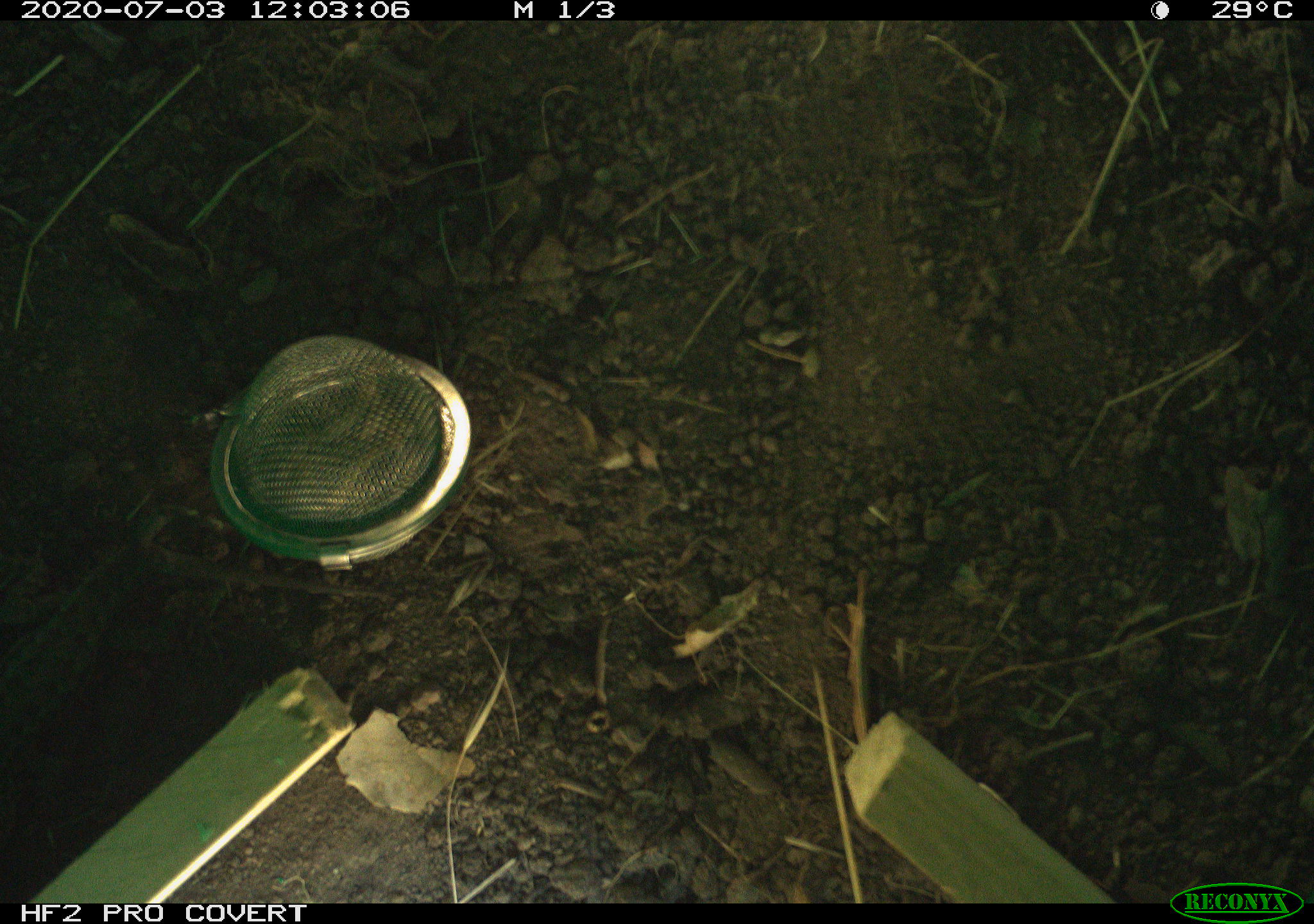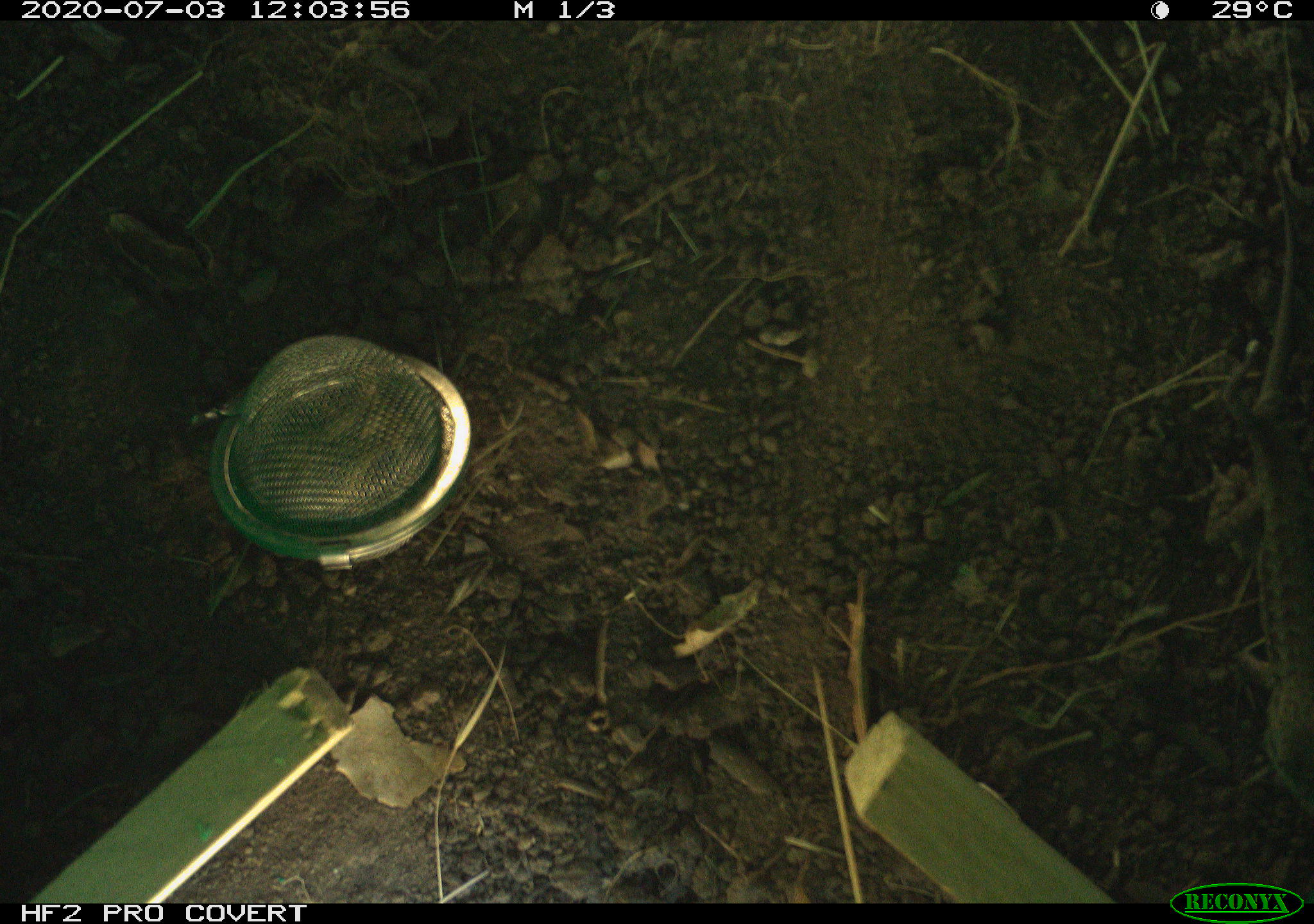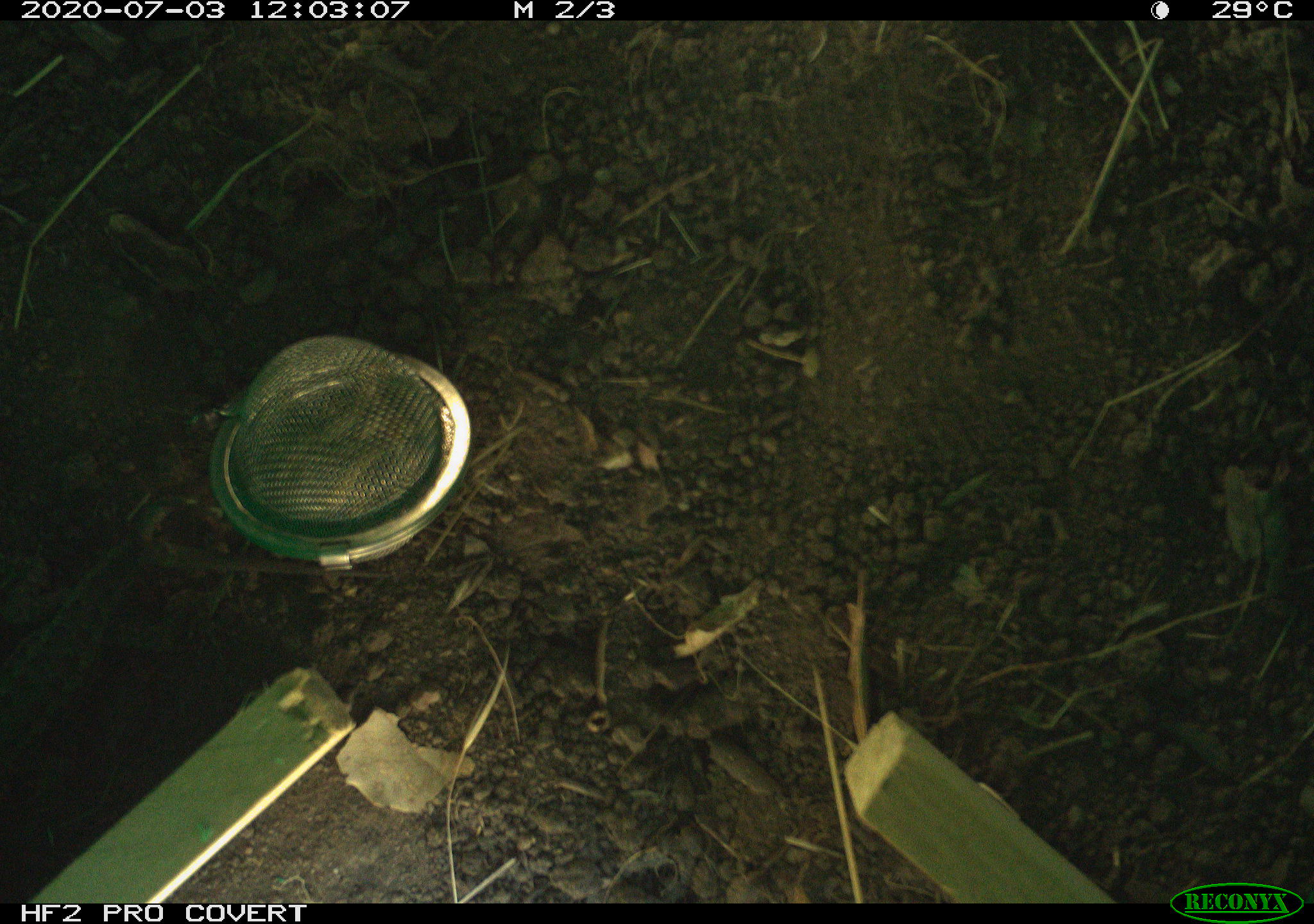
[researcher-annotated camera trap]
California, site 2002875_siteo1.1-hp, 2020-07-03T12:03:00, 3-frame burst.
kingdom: Animalia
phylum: Chordata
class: Reptilia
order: Squamata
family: Phrynosomatidae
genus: Sceloporus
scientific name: Sceloporus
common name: spiny lizards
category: sceloporus species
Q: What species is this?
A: Sceloporus species (spiny lizards) (Sceloporus).